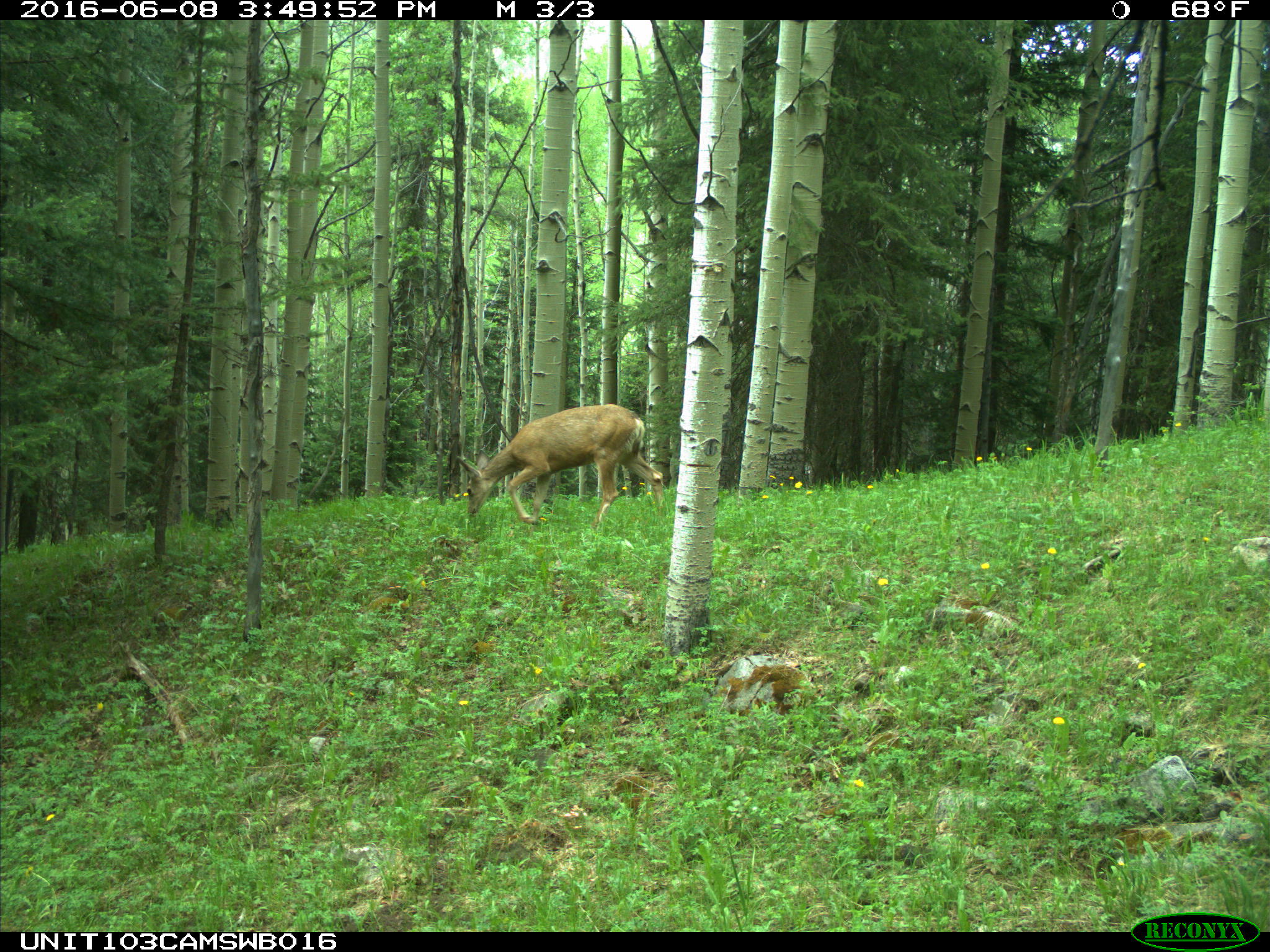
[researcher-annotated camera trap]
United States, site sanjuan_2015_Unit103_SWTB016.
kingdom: Animalia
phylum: Chordata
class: Mammalia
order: Artiodactyla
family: Cervidae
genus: Odocoileus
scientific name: Odocoileus hemionus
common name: mule deer